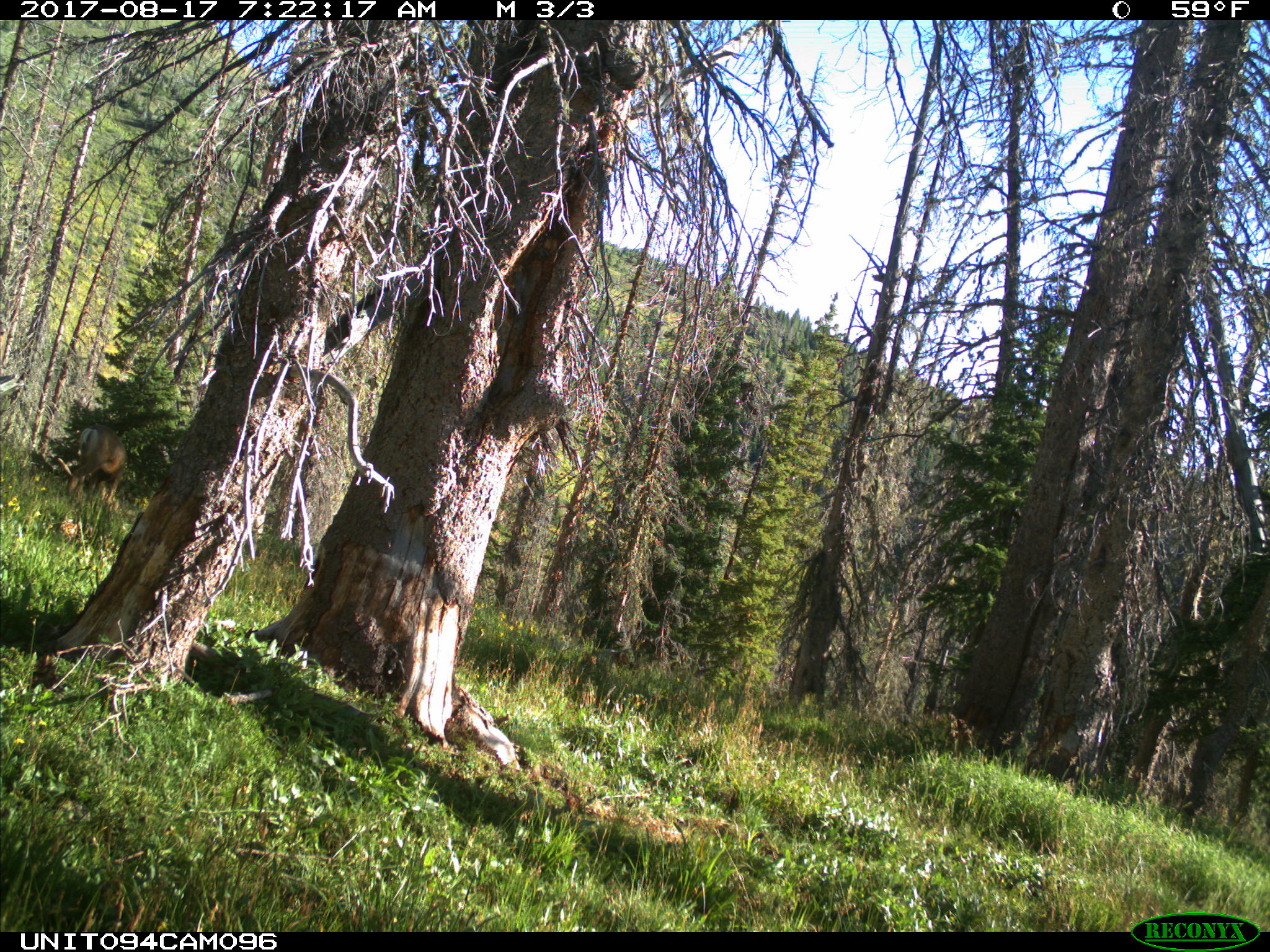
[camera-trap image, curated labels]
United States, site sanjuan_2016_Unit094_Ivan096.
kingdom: Animalia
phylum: Chordata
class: Mammalia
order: Artiodactyla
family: Cervidae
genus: Odocoileus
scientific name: Odocoileus hemionus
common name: mule deer